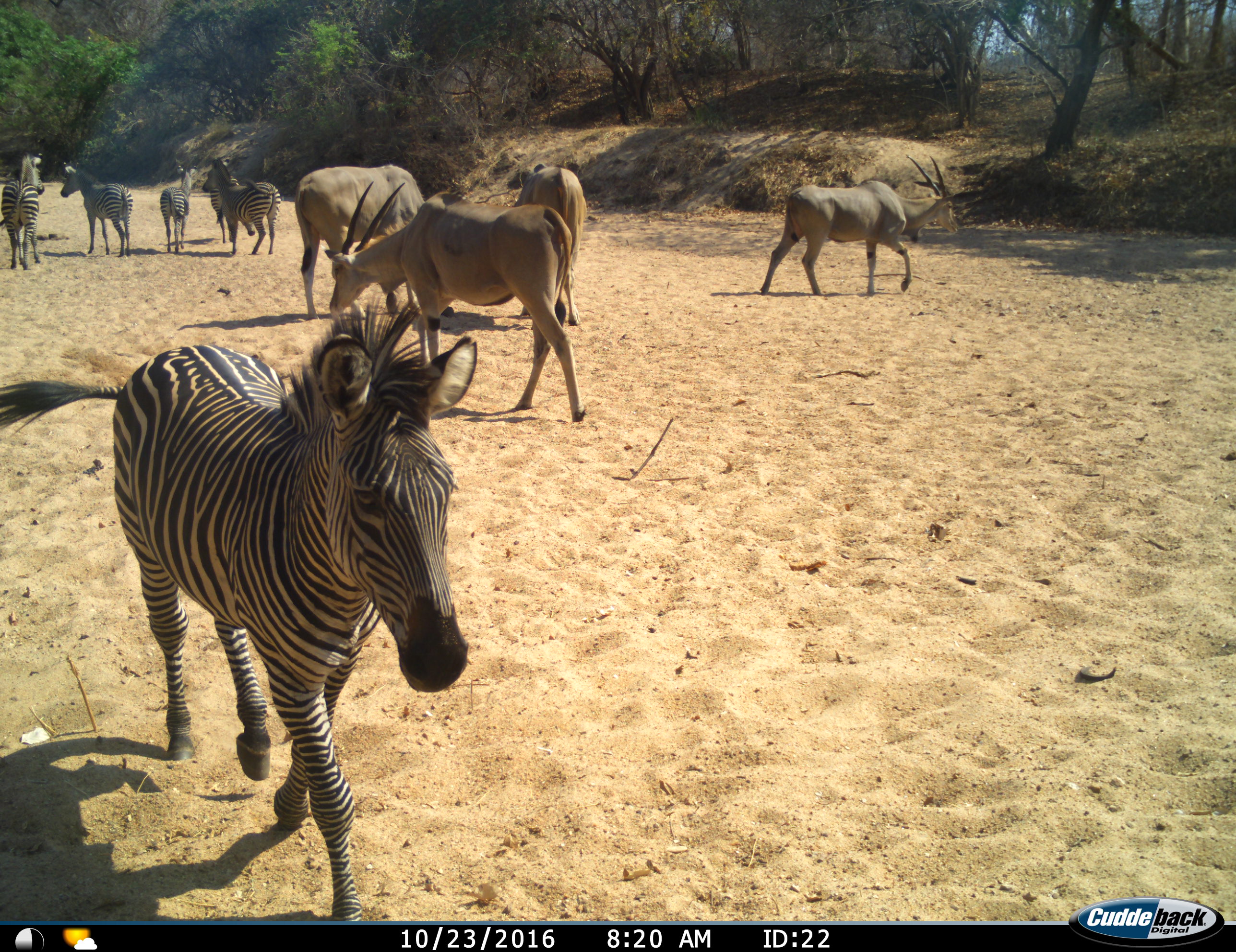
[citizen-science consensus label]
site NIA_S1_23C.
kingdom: Animalia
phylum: Chordata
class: Mammalia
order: Artiodactyla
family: Bovidae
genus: Tragelaphus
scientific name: Tragelaphus oryx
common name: eland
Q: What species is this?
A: Eland (Tragelaphus oryx).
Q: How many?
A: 4.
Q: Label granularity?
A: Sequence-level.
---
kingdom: Animalia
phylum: Chordata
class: Mammalia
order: Perissodactyla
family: Equidae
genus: Equus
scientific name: Equus quagga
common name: plains zebra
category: zebraplains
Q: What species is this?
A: Zebraplains (plains zebra) (Equus quagga).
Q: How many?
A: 6.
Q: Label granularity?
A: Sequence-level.